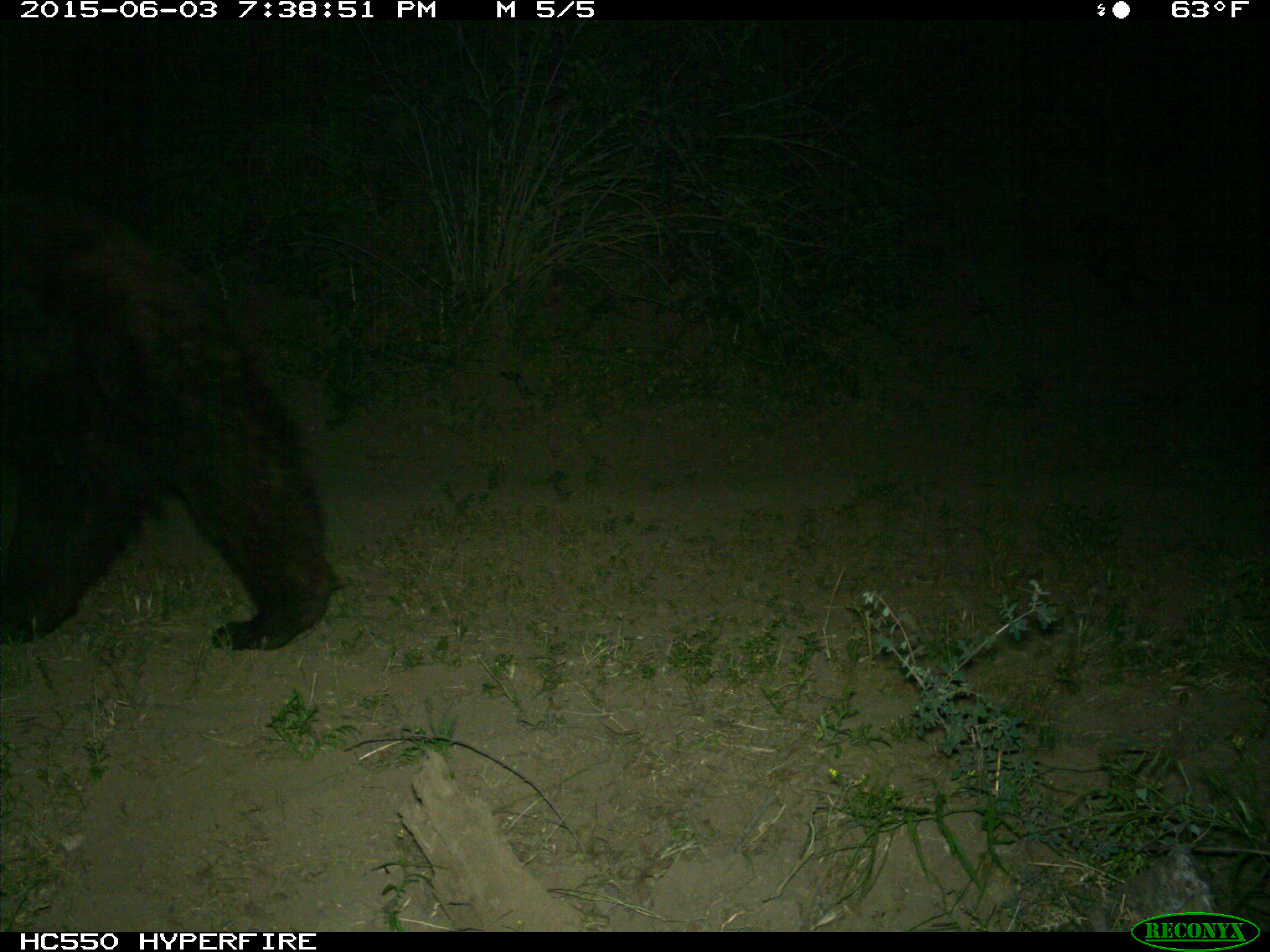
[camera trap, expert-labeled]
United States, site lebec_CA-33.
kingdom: Animalia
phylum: Chordata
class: Mammalia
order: Carnivora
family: Ursidae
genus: Ursus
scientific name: Ursus americanus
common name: american black bear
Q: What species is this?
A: Ursus americanus (american black bear).